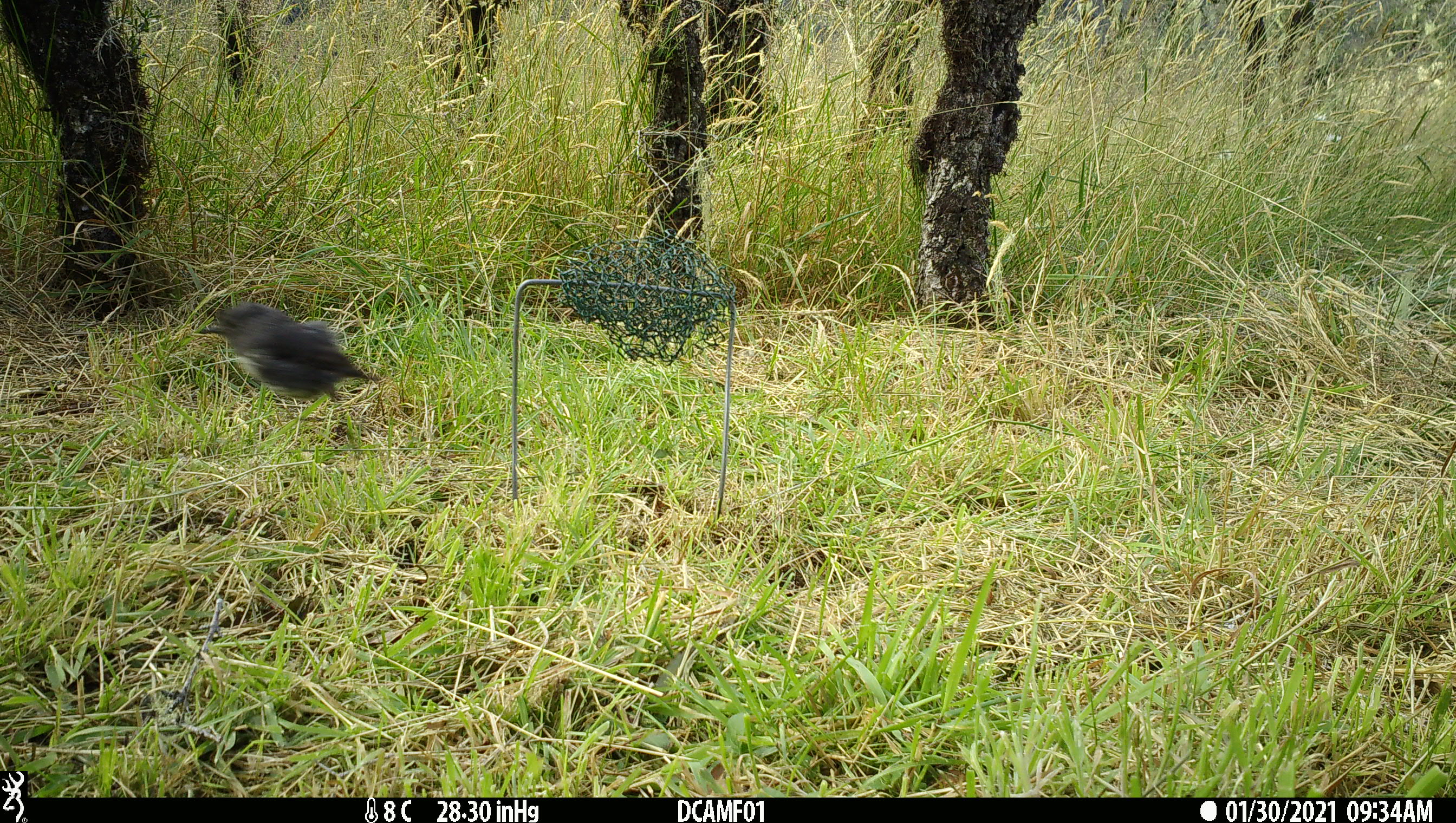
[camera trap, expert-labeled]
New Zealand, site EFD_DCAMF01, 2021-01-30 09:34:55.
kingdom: Animalia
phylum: Chordata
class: Aves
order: Passeriformes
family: Petroicidae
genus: Petroica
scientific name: Petroica australis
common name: new zealand robin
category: robin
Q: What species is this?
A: Robin (new zealand robin) (Petroica australis).